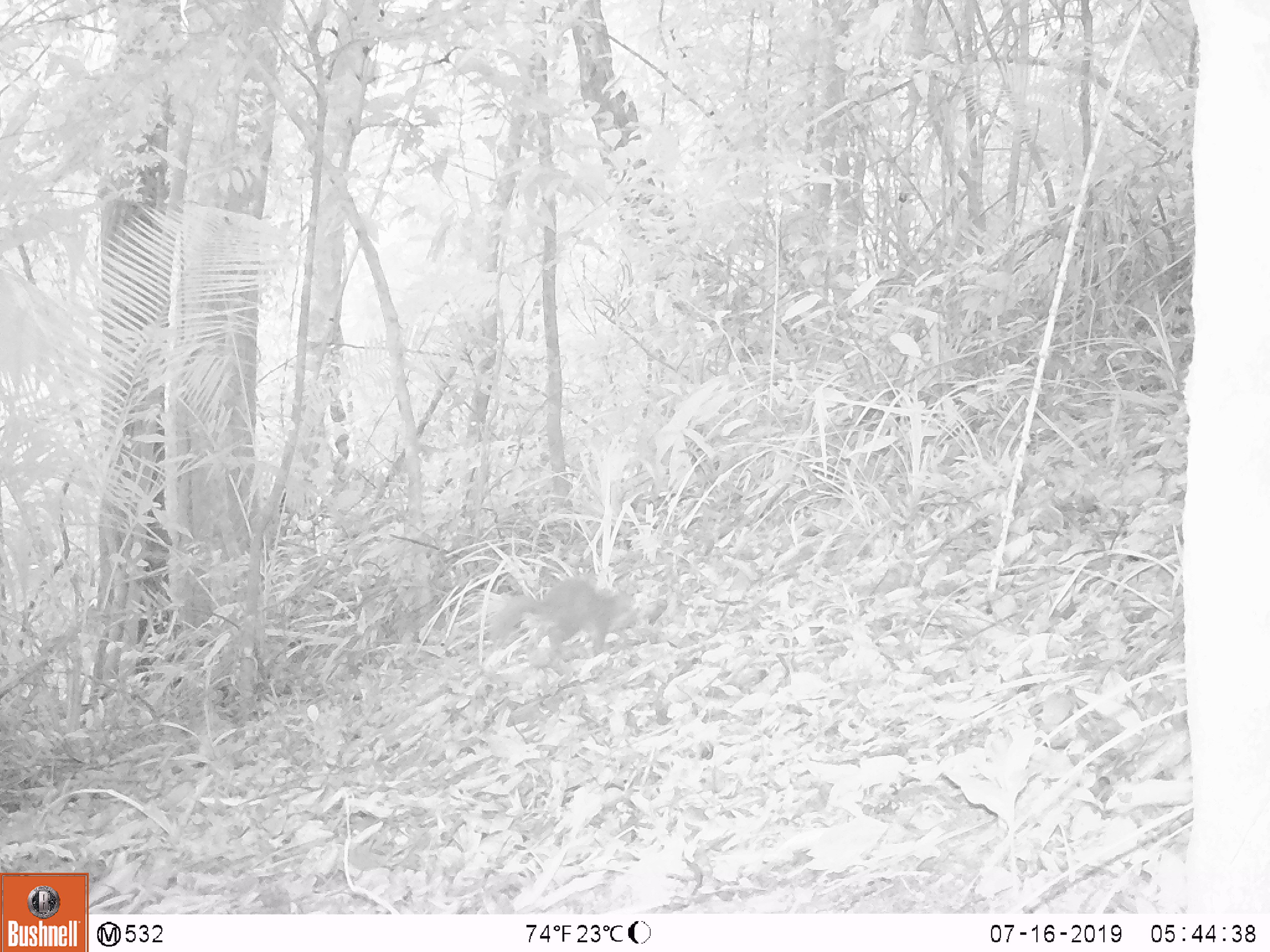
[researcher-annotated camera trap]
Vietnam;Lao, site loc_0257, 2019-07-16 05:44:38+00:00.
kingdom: Animalia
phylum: Chordata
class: Mammalia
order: Carnivora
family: Mustelidae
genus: Melogale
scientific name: Melogale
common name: ferret badger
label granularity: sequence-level